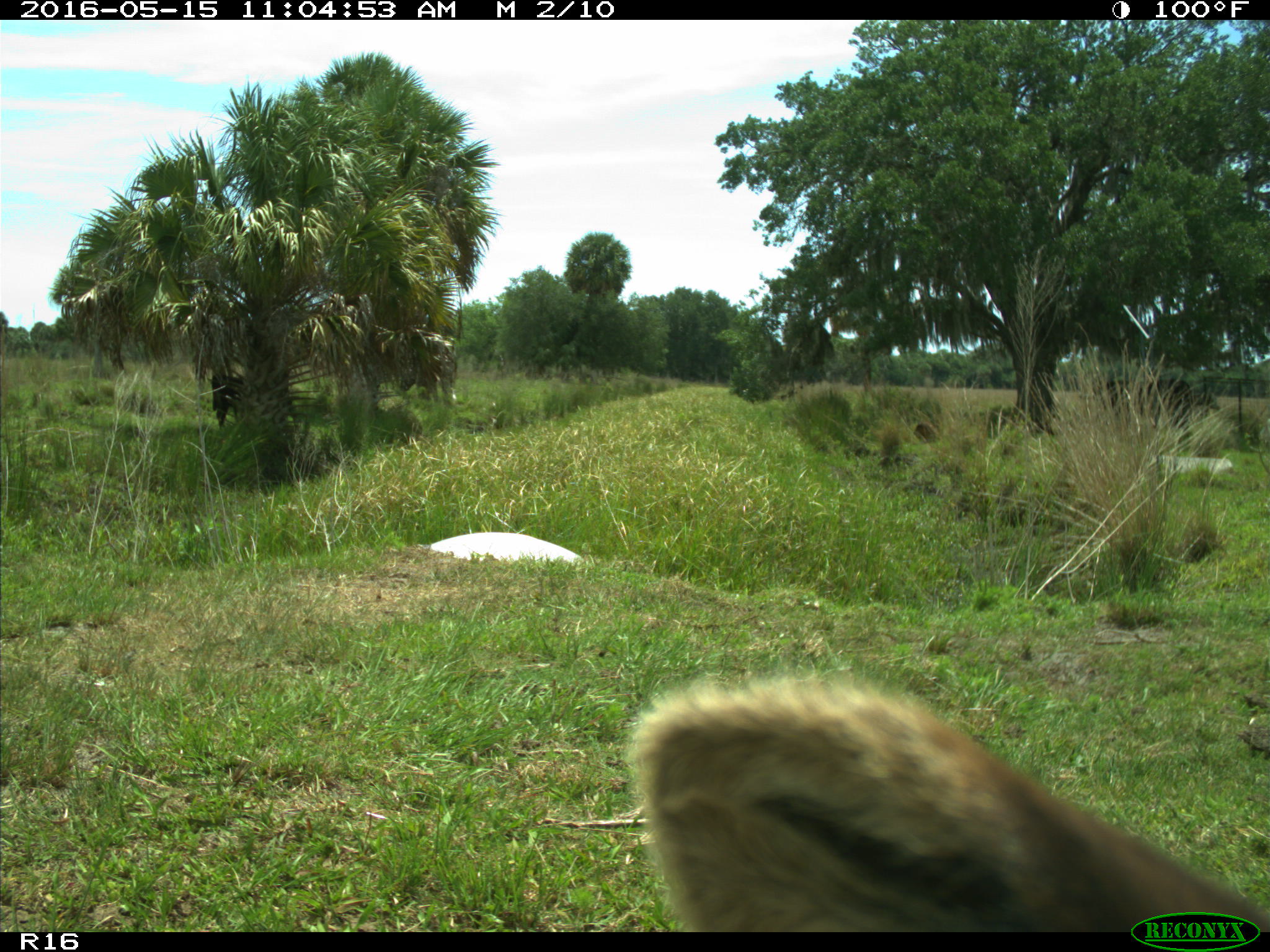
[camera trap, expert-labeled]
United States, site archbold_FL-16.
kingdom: Animalia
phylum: Chordata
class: Mammalia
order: Artiodactyla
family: Bovidae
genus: Bos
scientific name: Bos taurus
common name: domestic cow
Bos taurus (domestic cow).